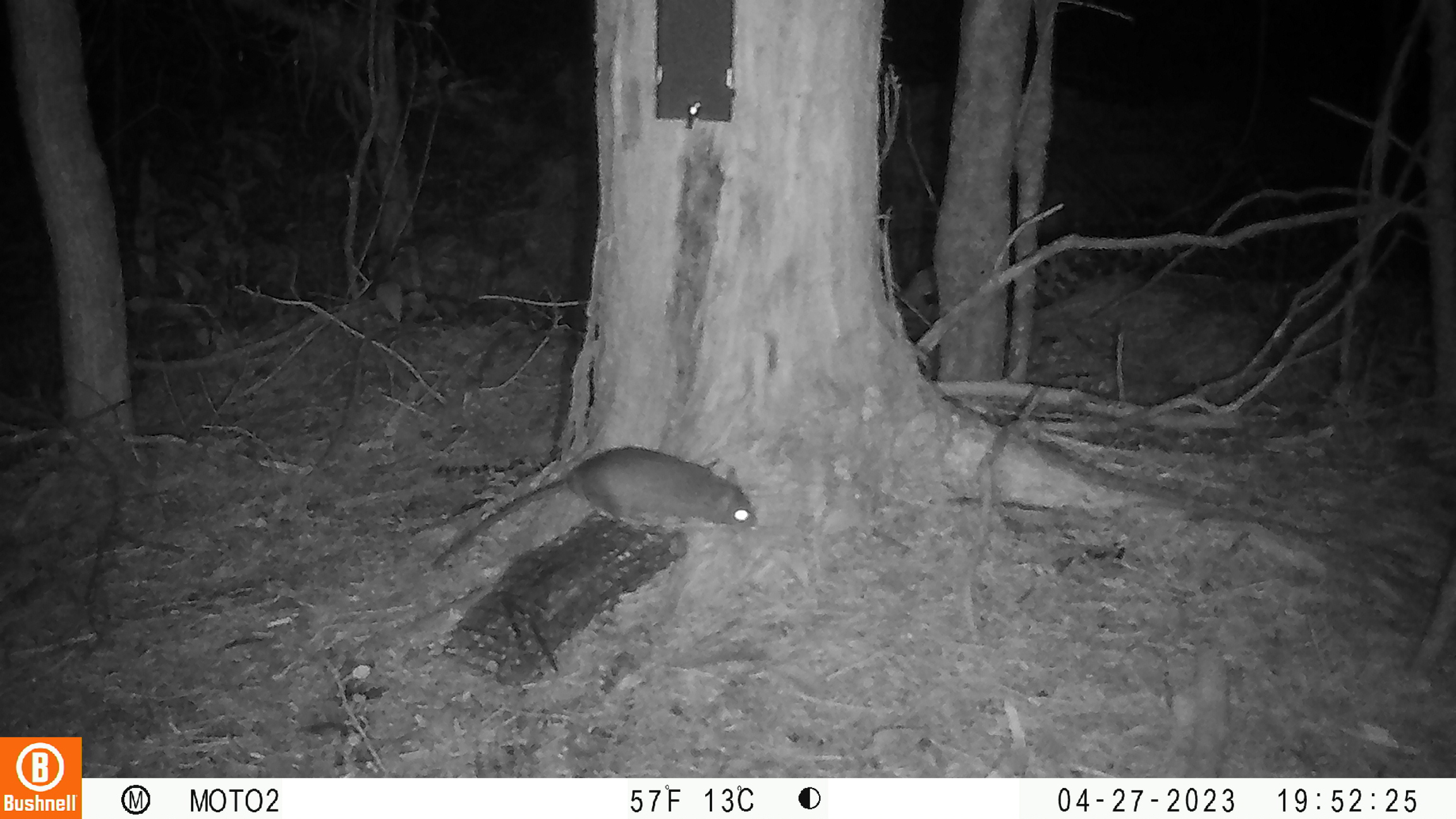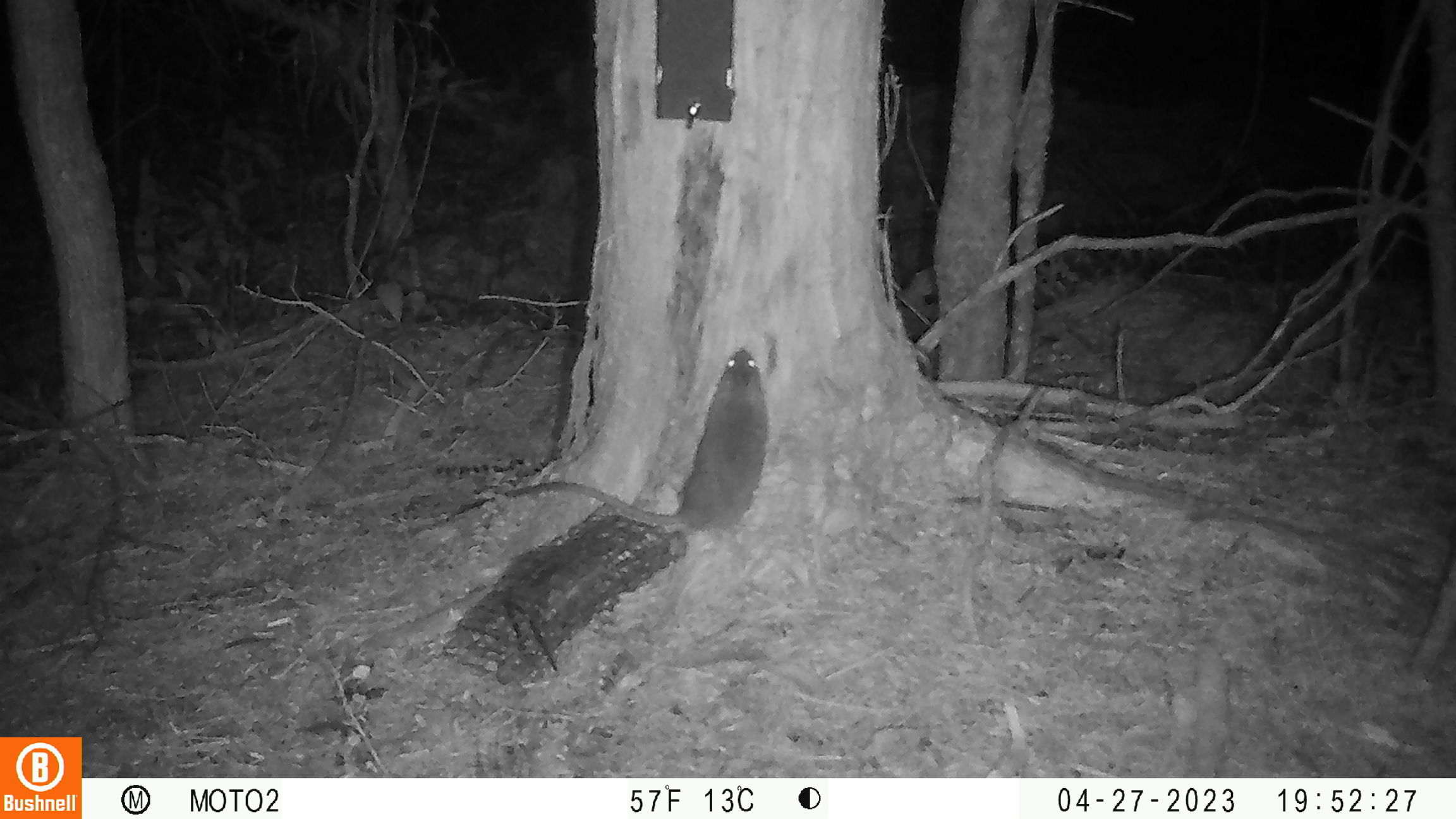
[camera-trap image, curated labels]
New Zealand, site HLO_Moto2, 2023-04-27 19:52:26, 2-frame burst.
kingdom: Animalia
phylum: Chordata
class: Mammalia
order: Rodentia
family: Muridae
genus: Rattus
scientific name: Rattus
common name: rat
Rat (Rattus).